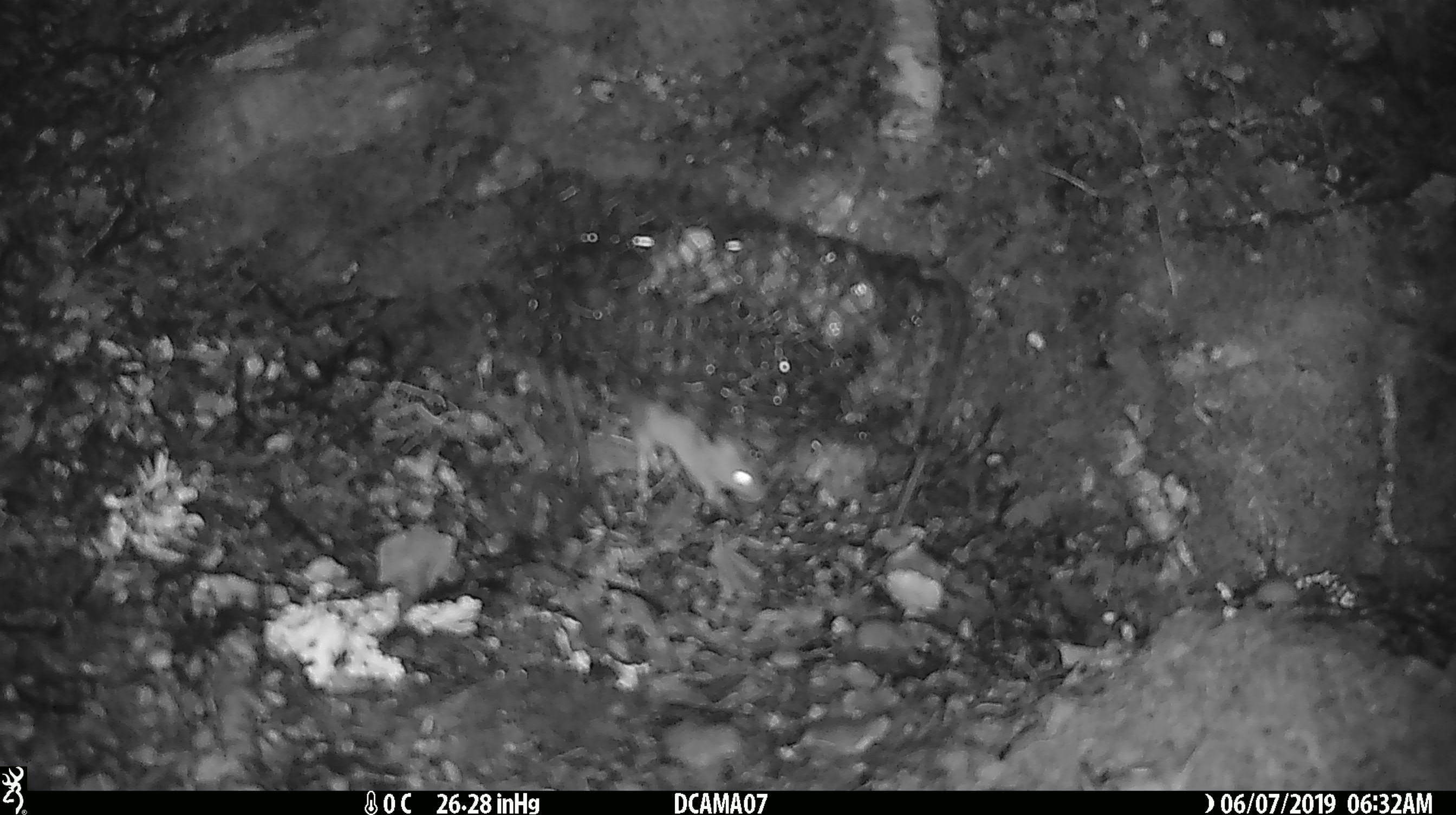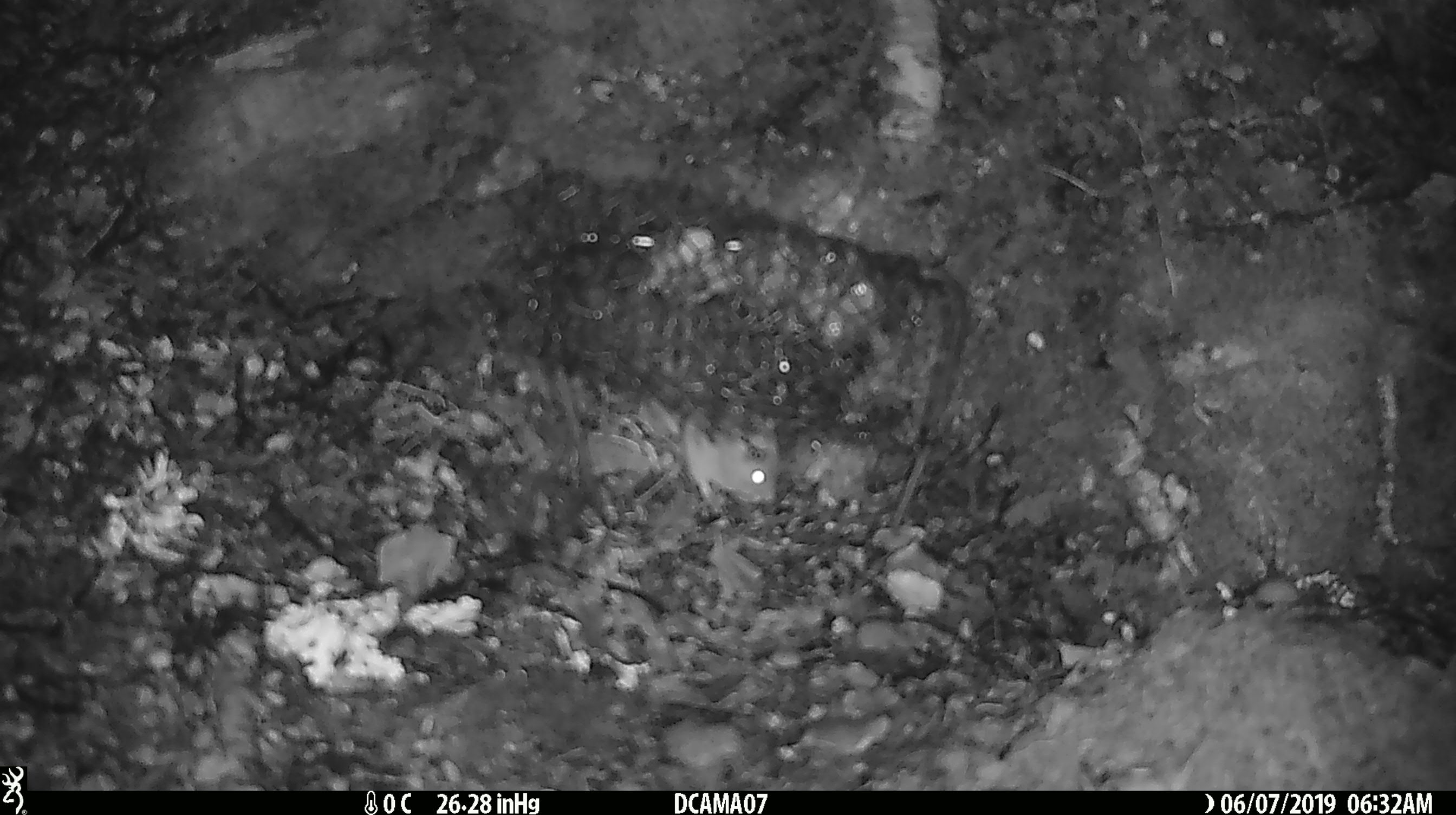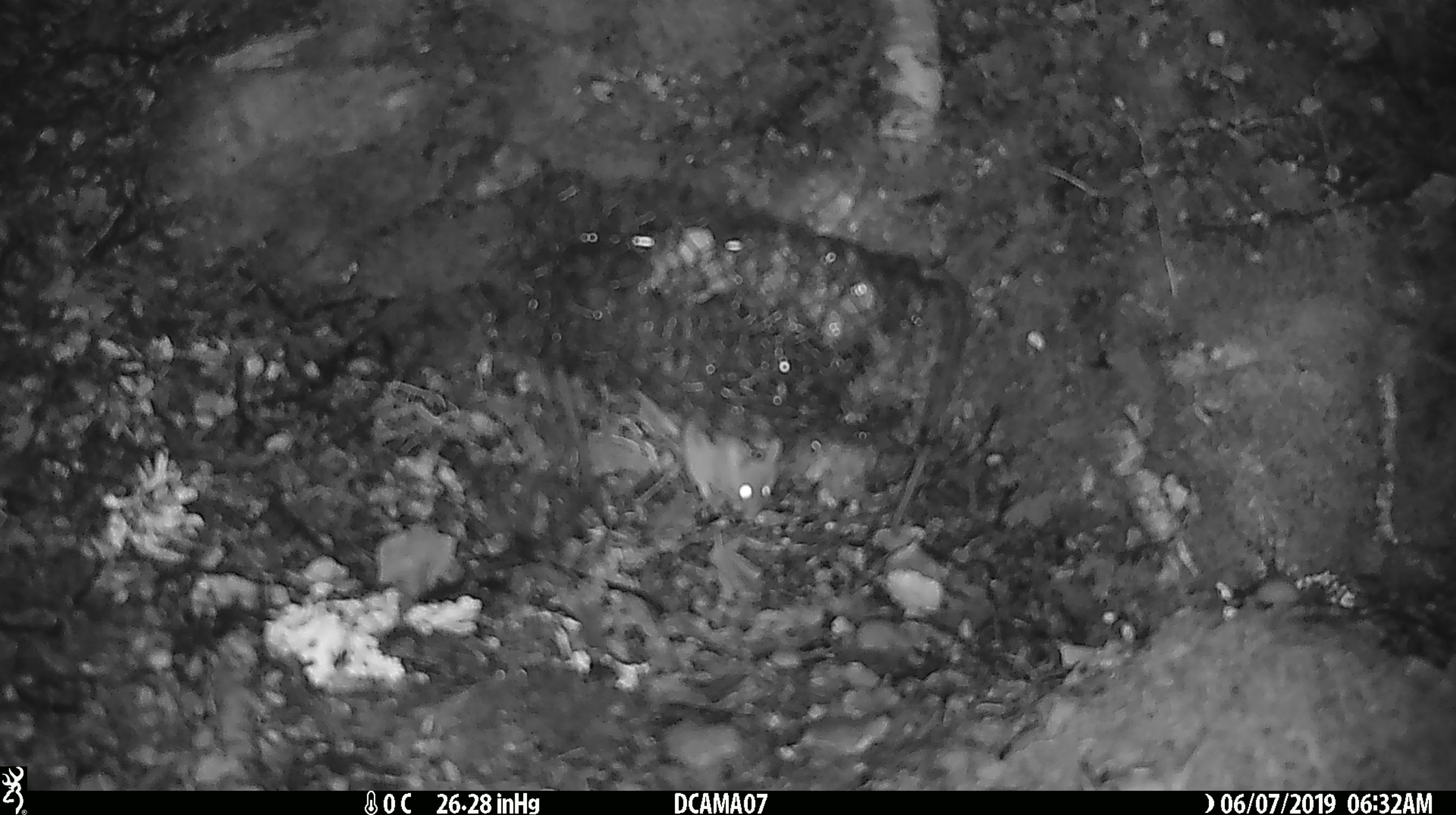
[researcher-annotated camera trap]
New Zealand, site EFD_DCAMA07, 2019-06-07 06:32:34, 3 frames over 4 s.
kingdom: Animalia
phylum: Chordata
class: Mammalia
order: Rodentia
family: Muridae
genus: Mus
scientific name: Mus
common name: mouse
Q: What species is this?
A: Mouse (Mus).